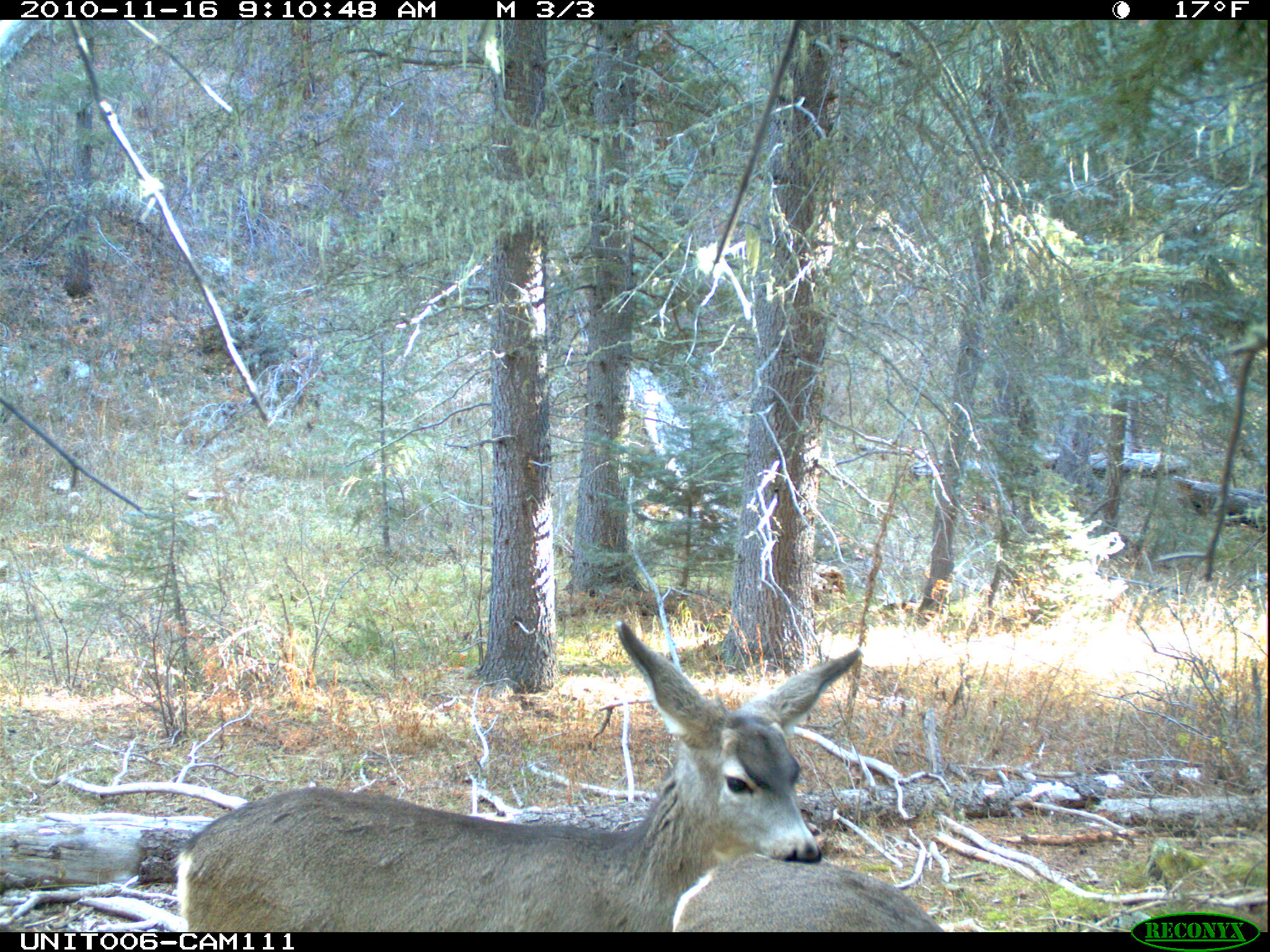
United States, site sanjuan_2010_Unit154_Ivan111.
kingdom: Animalia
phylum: Chordata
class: Mammalia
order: Artiodactyla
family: Cervidae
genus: Odocoileus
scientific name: Odocoileus hemionus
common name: mule deer